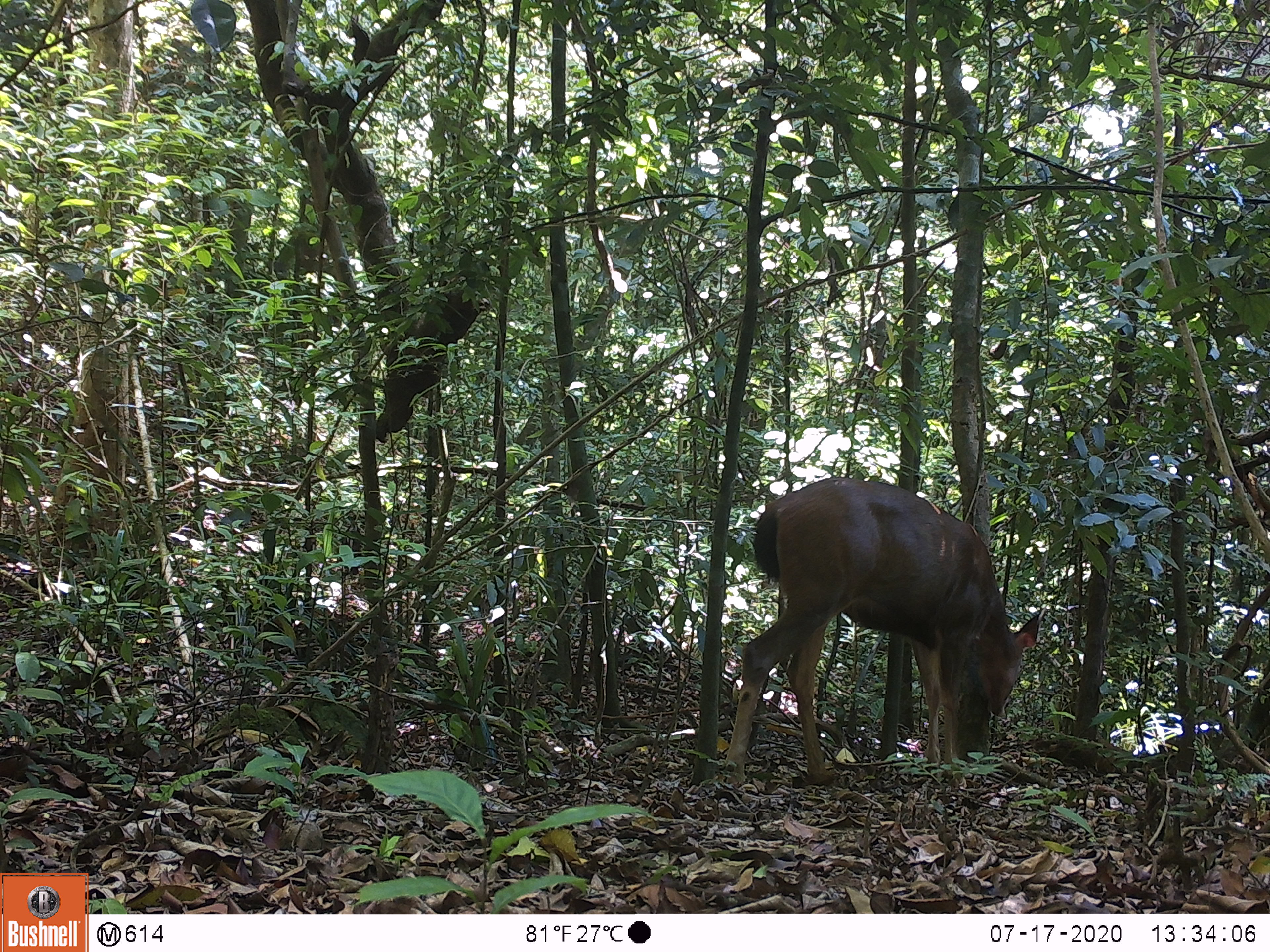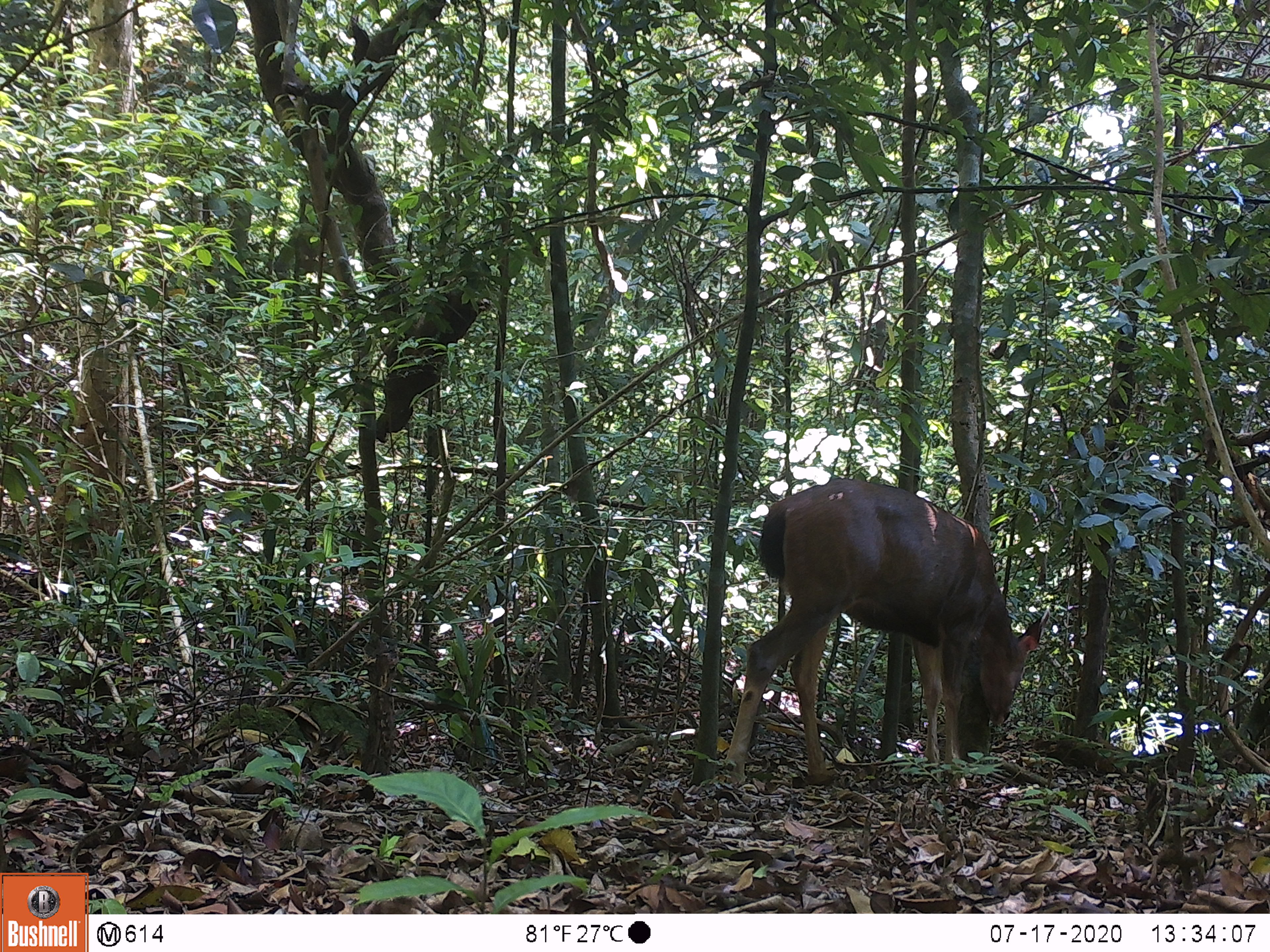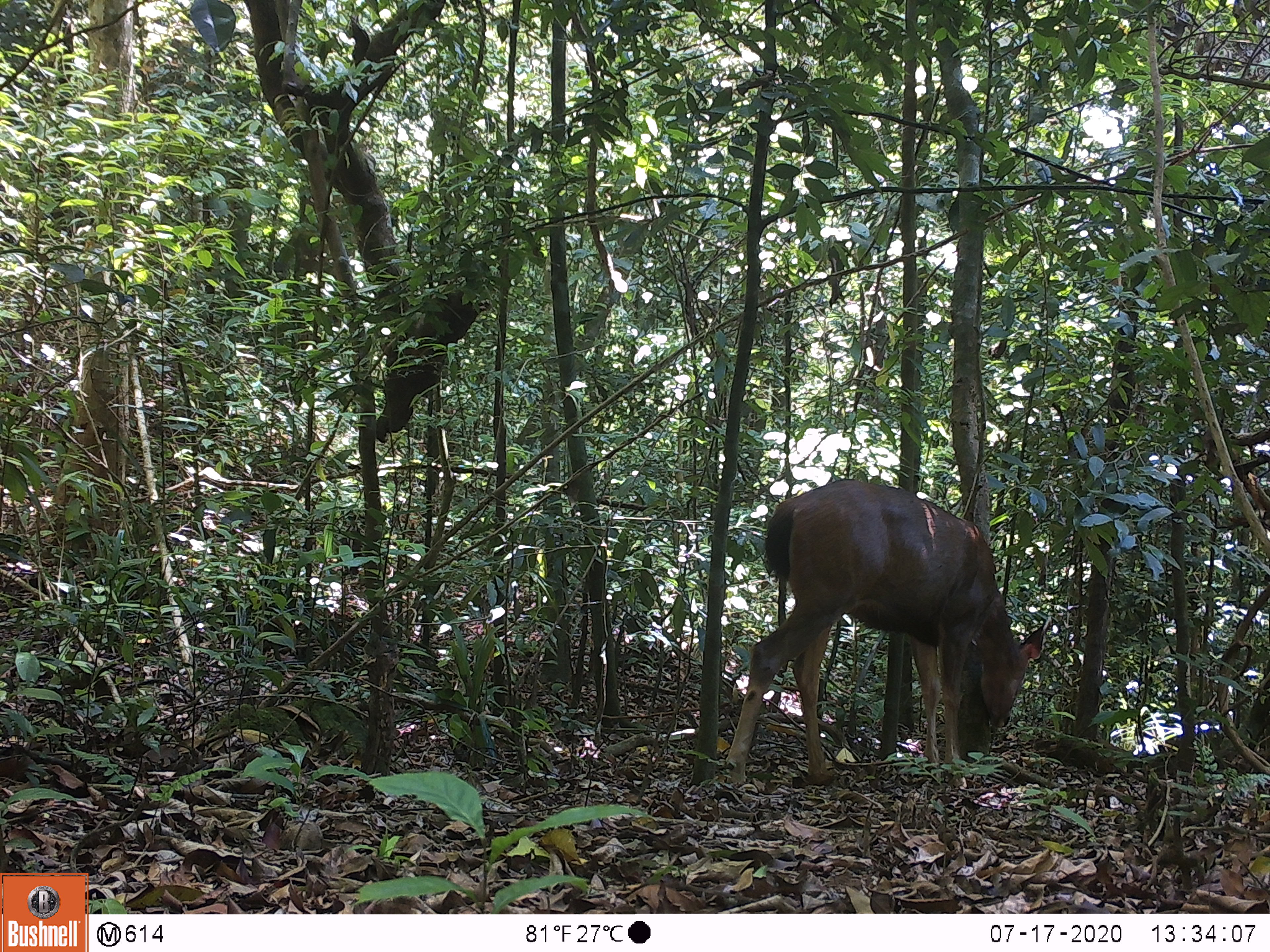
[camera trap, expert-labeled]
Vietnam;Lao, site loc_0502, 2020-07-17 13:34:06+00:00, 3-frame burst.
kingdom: Animalia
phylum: Chordata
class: Mammalia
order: Artiodactyla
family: Cervidae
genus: Rusa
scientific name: Rusa unicolor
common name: sambar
Sambar (Rusa unicolor). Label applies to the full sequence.